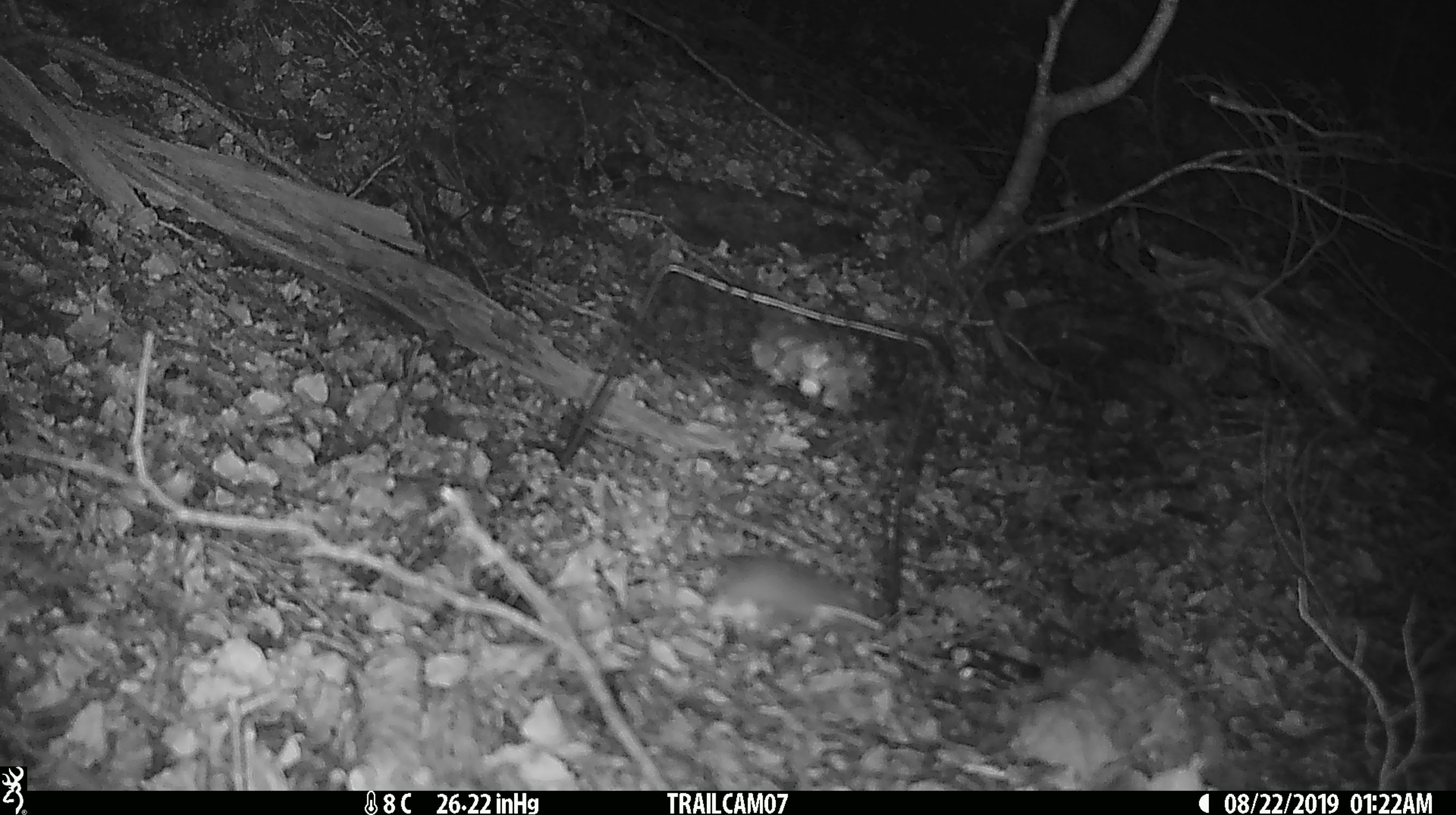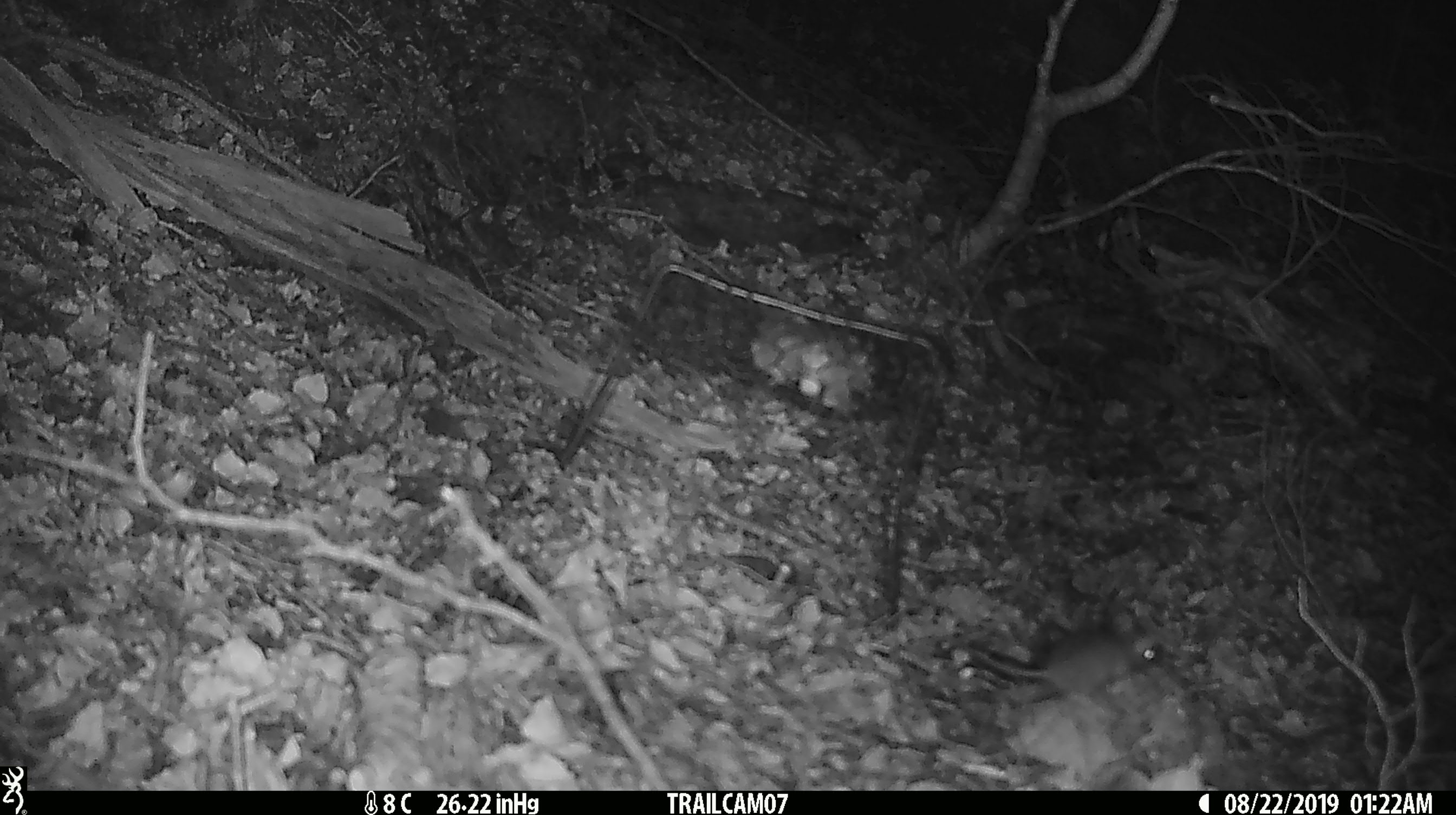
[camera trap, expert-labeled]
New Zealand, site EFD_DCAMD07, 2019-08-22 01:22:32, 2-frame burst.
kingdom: Animalia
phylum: Chordata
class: Mammalia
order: Rodentia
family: Muridae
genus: Mus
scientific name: Mus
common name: mouse